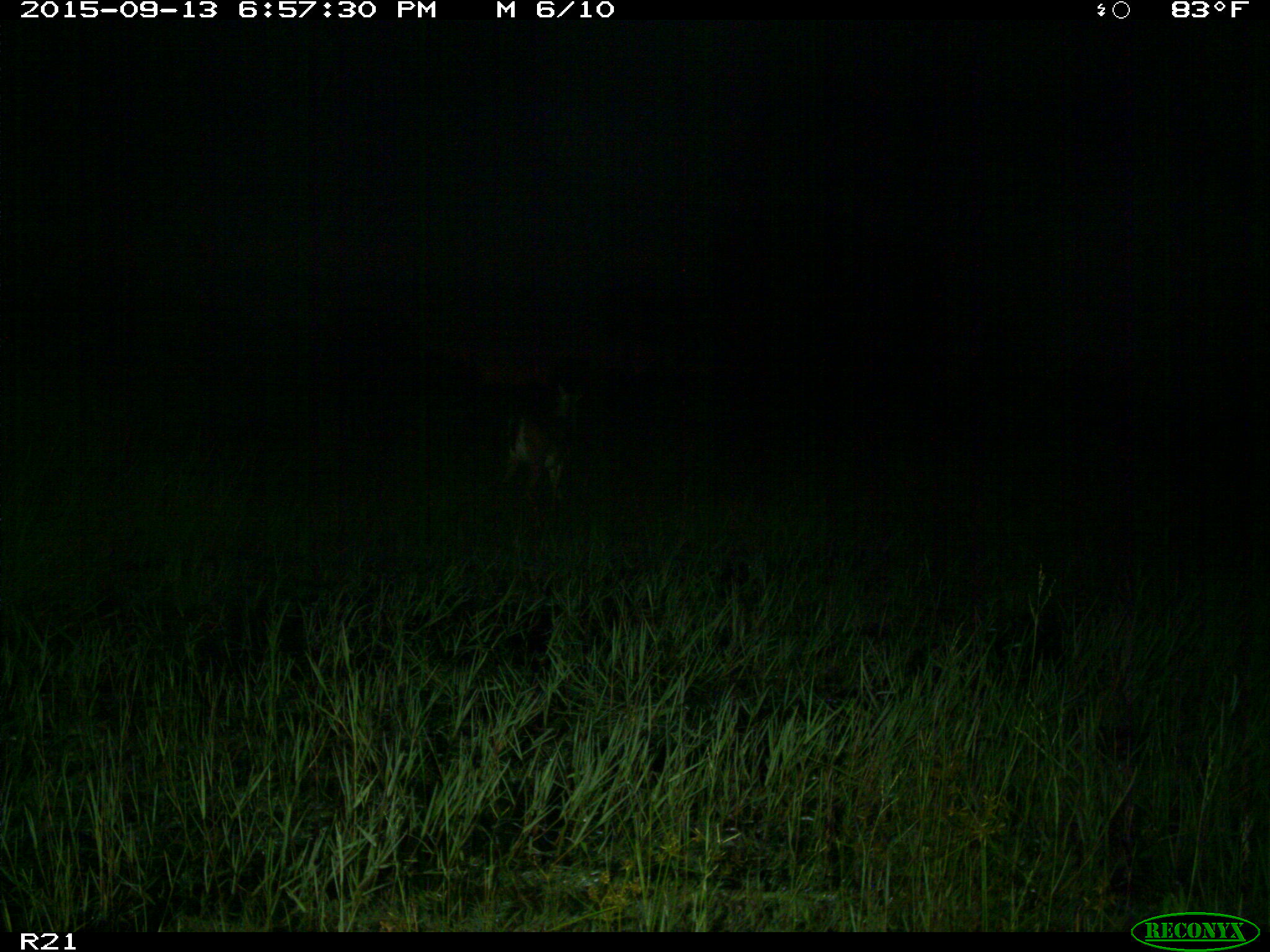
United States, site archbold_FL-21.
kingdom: Animalia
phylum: Chordata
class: Mammalia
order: Artiodactyla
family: Cervidae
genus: Odocoileus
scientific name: Odocoileus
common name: deer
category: unidentified deer